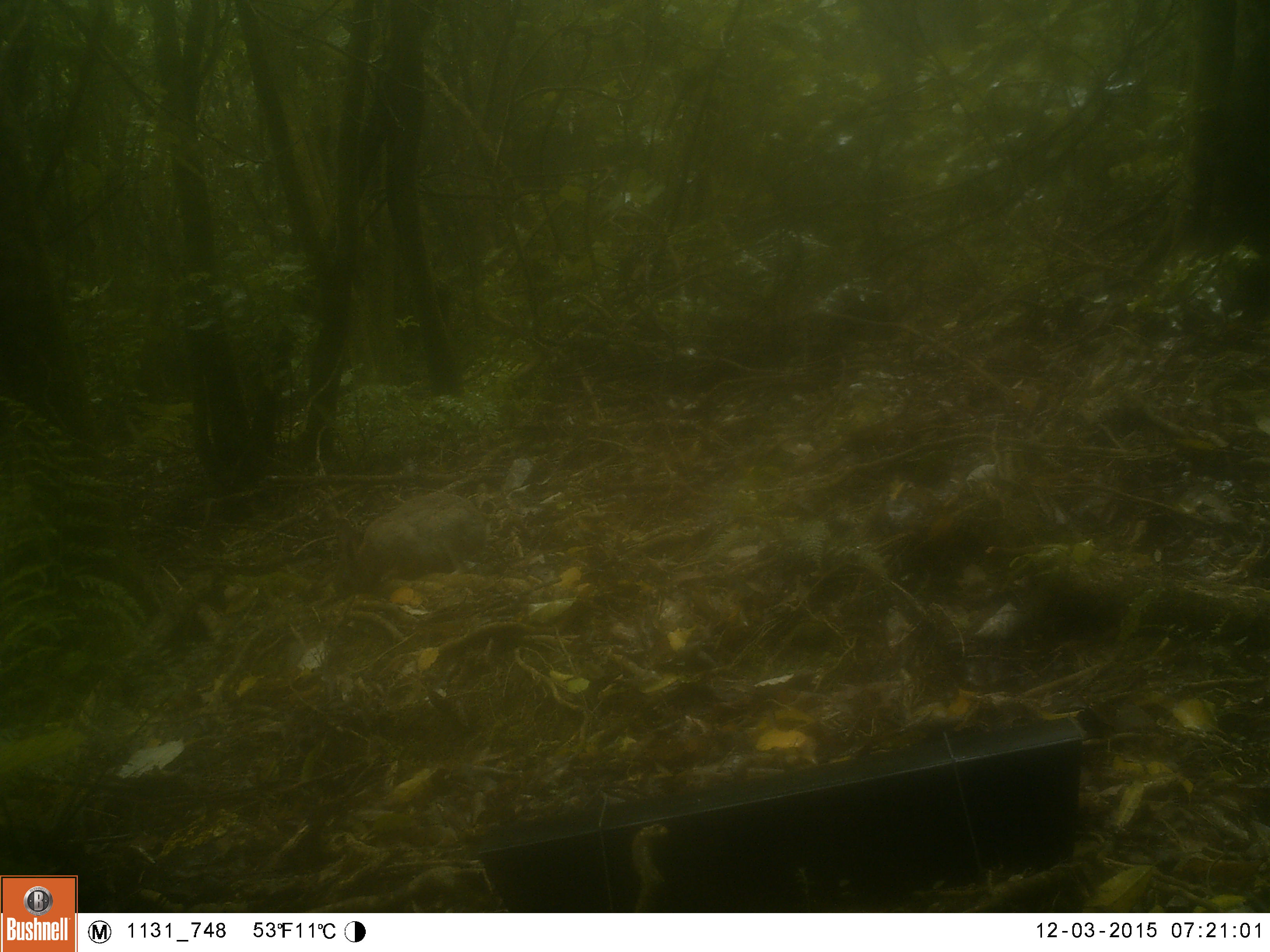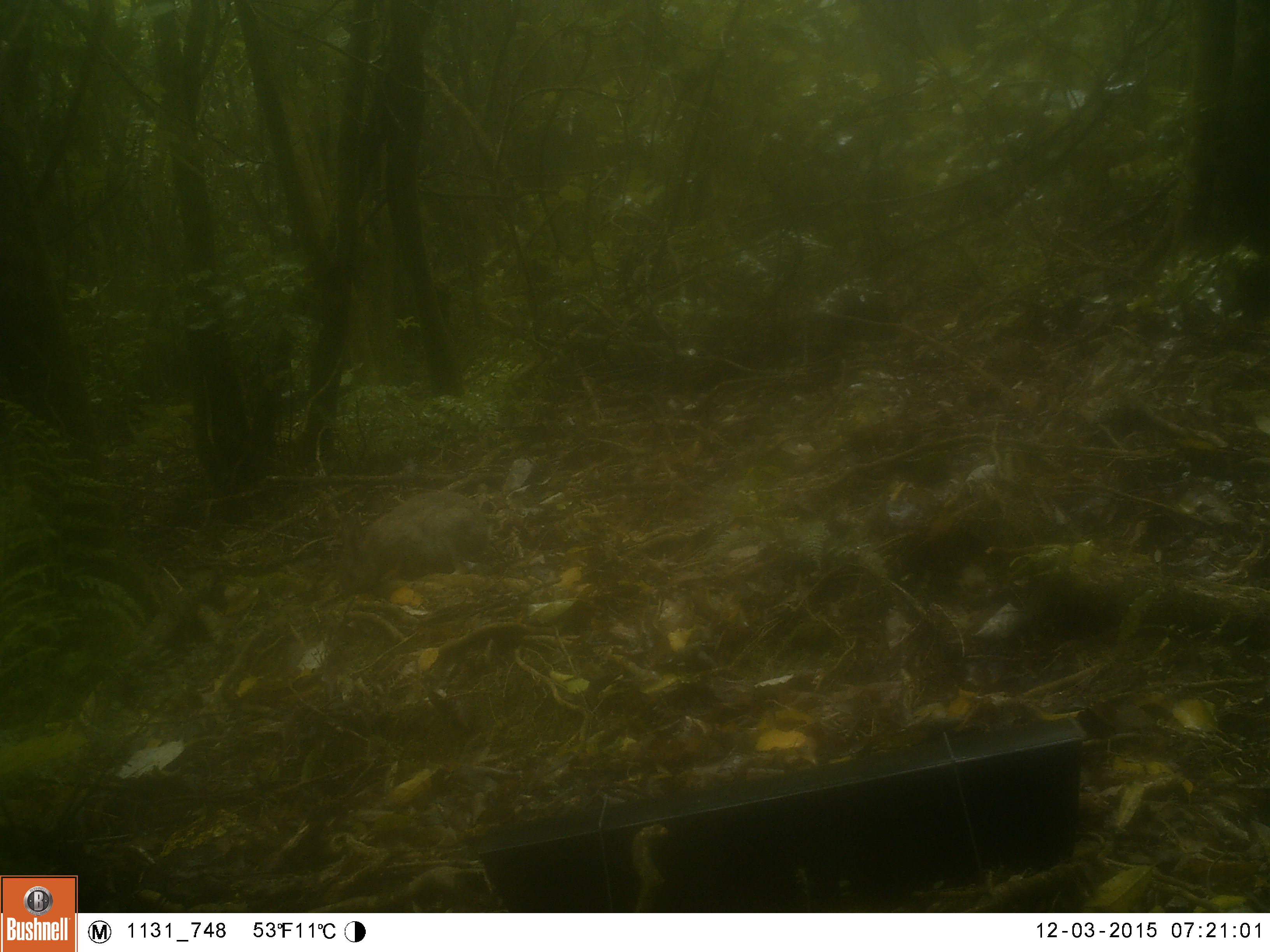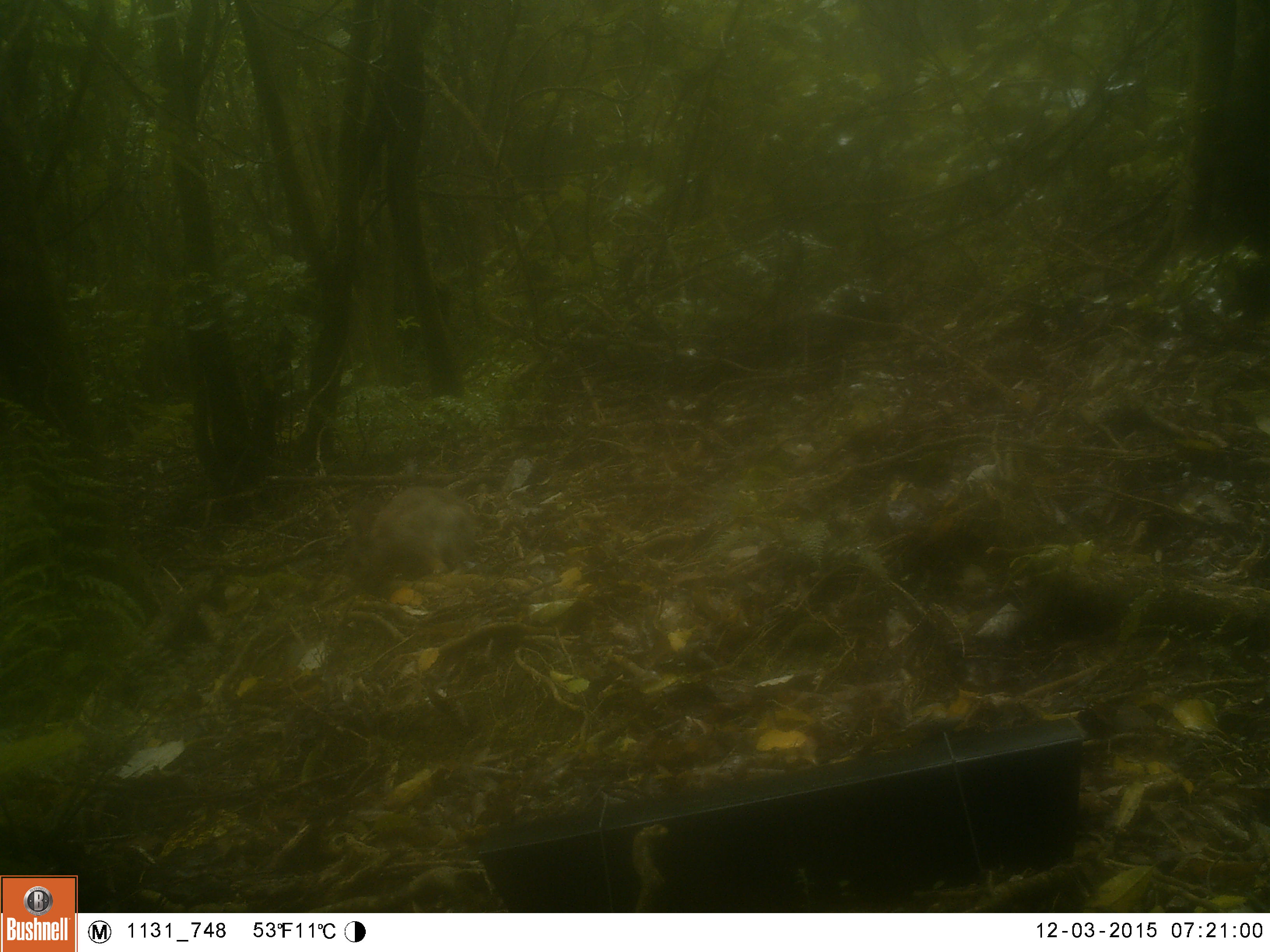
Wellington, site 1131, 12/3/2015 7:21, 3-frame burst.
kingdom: Animalia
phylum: Chordata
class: Mammalia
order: Lagomorpha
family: Leporidae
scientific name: Leporidae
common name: rabbit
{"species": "rabbit (Leporidae)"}